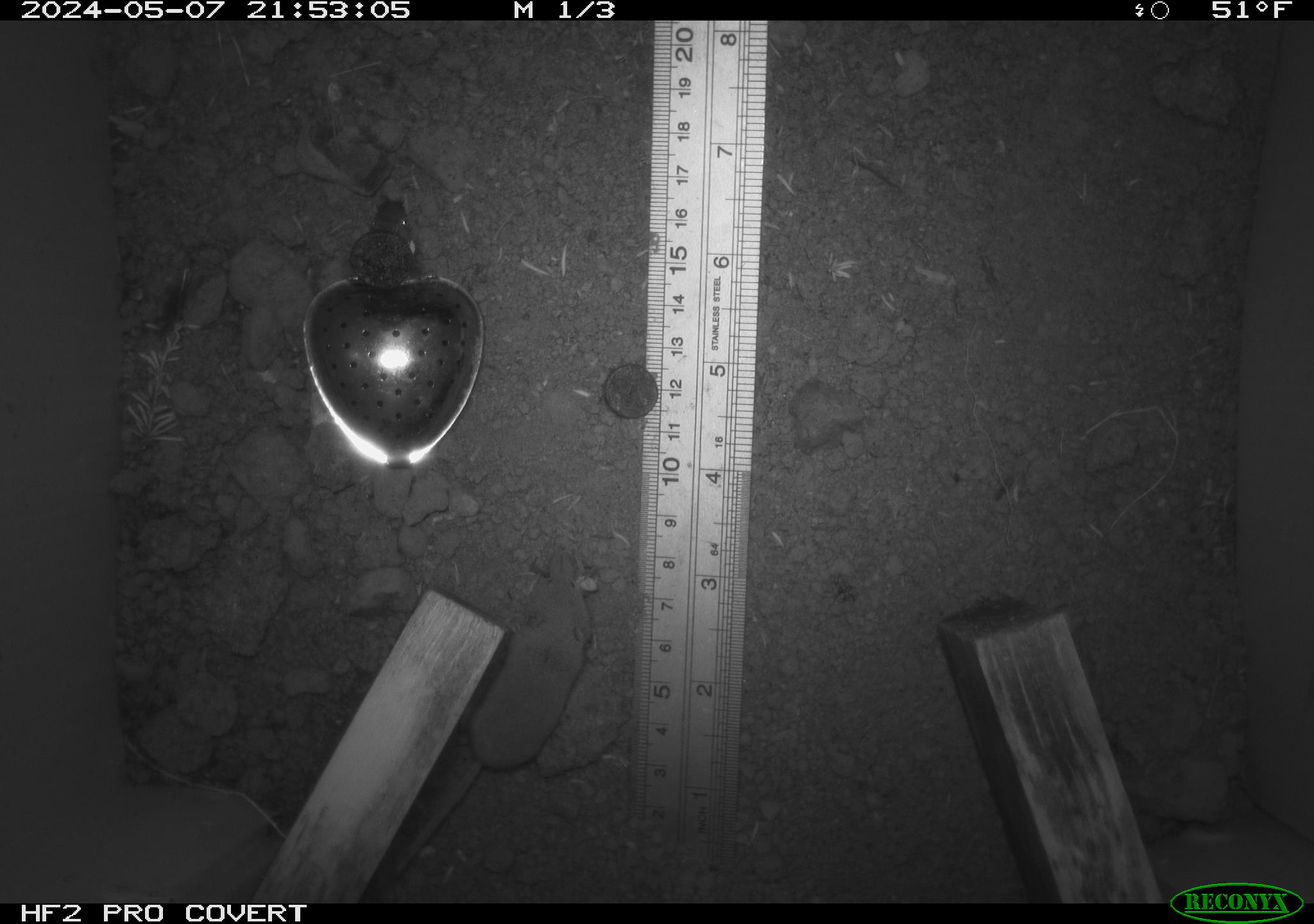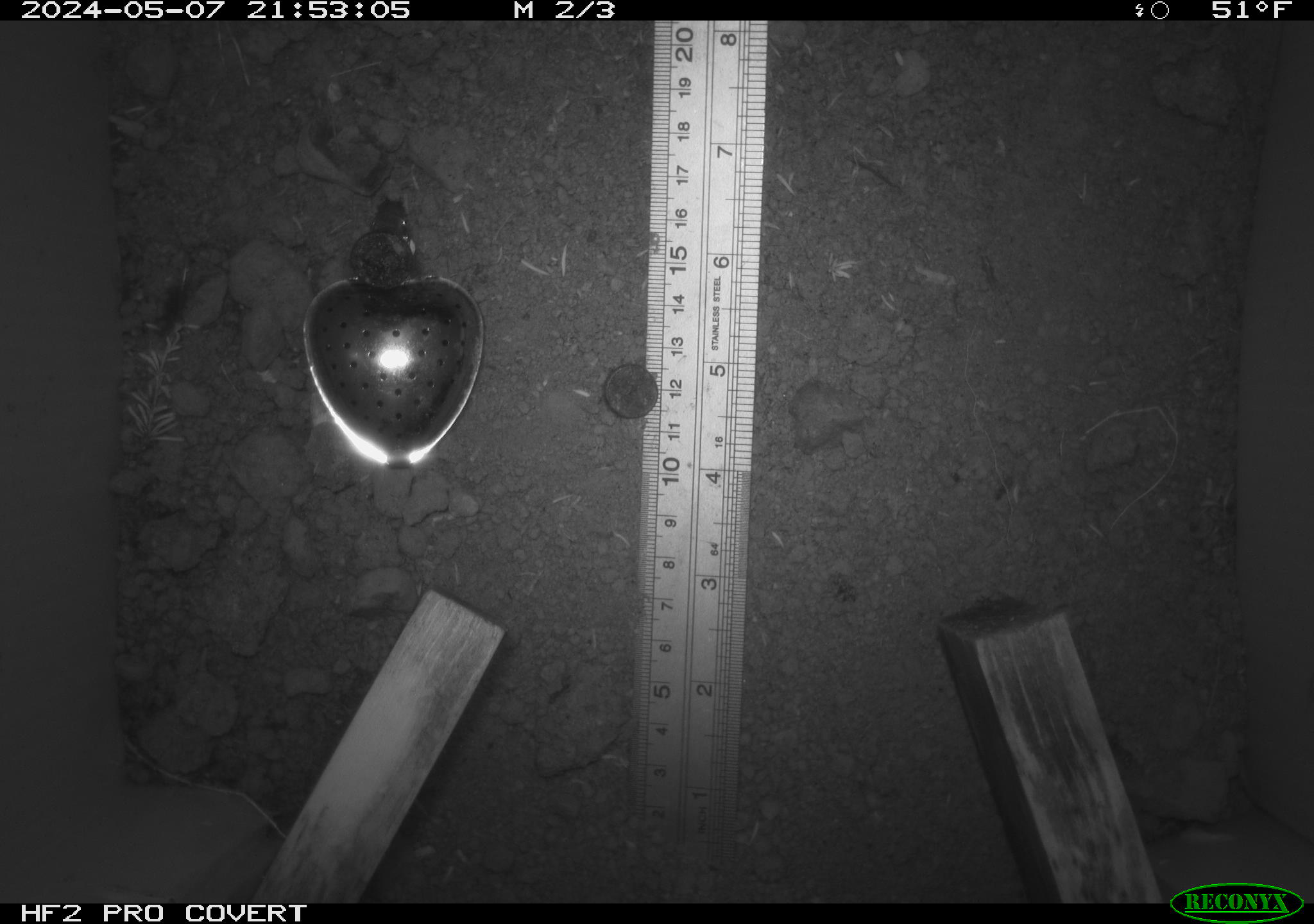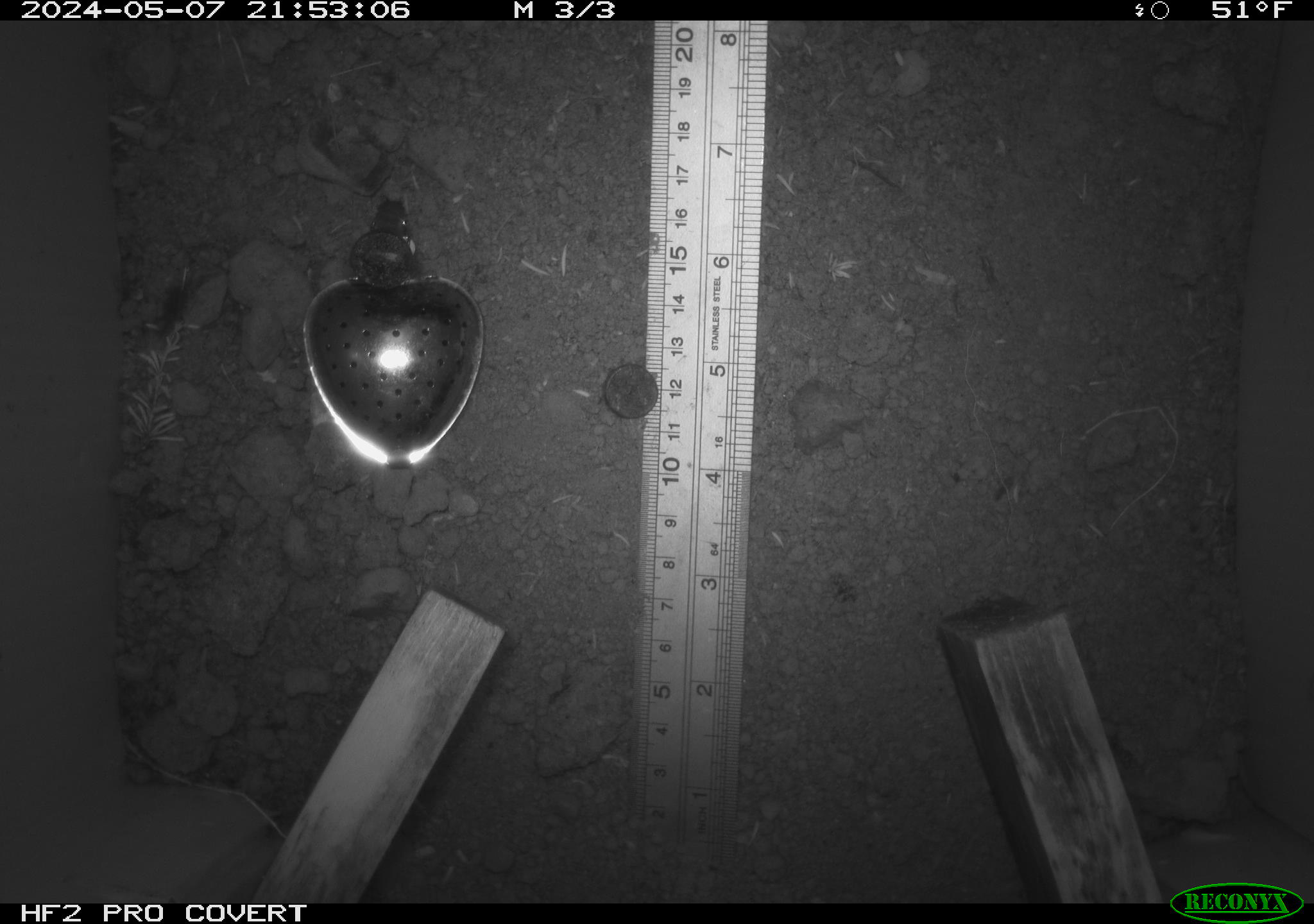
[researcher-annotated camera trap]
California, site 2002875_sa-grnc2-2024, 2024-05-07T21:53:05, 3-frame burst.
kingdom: Animalia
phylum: Chordata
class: Mammalia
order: Rodentia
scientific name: Rodentia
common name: rodent